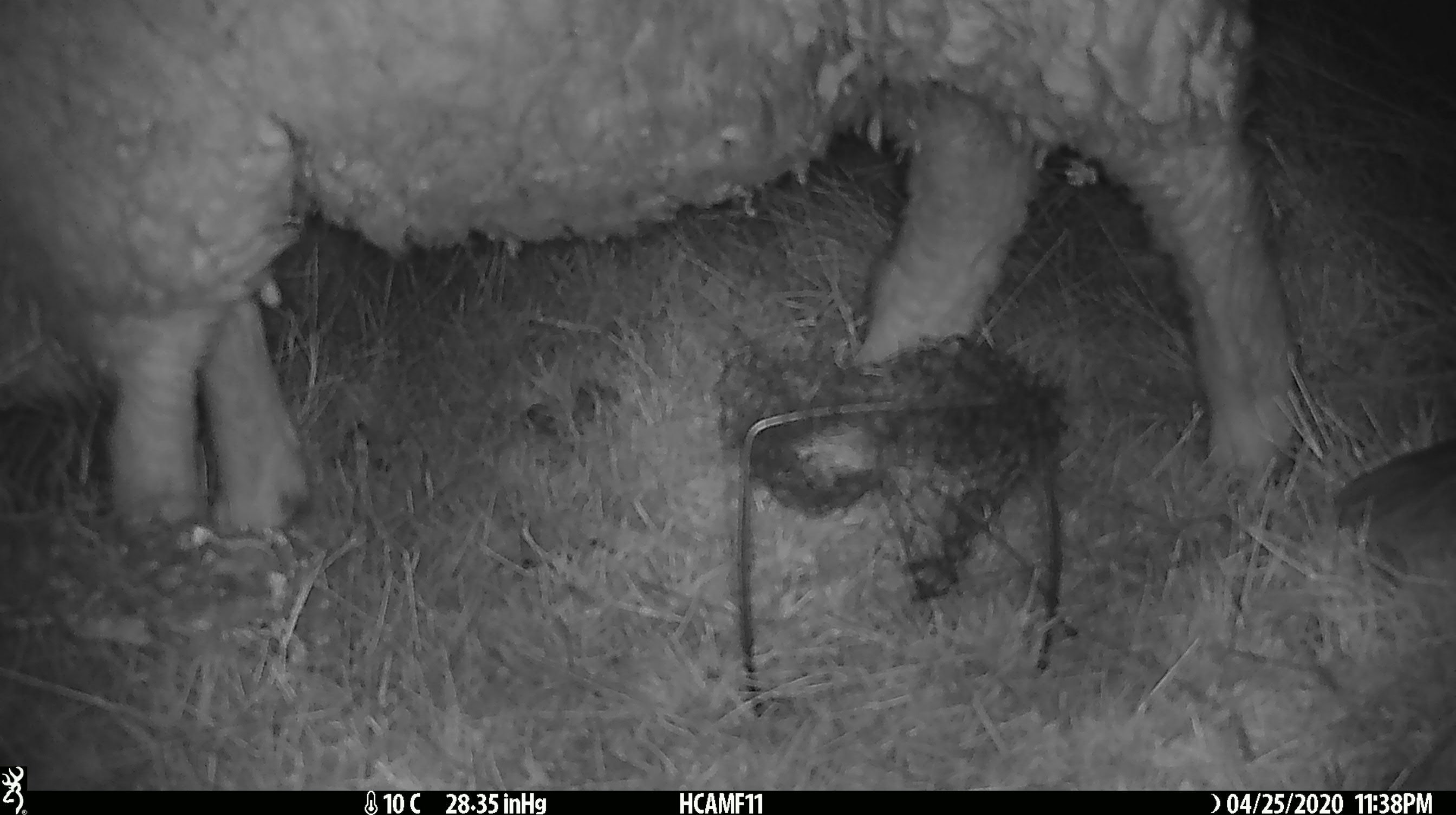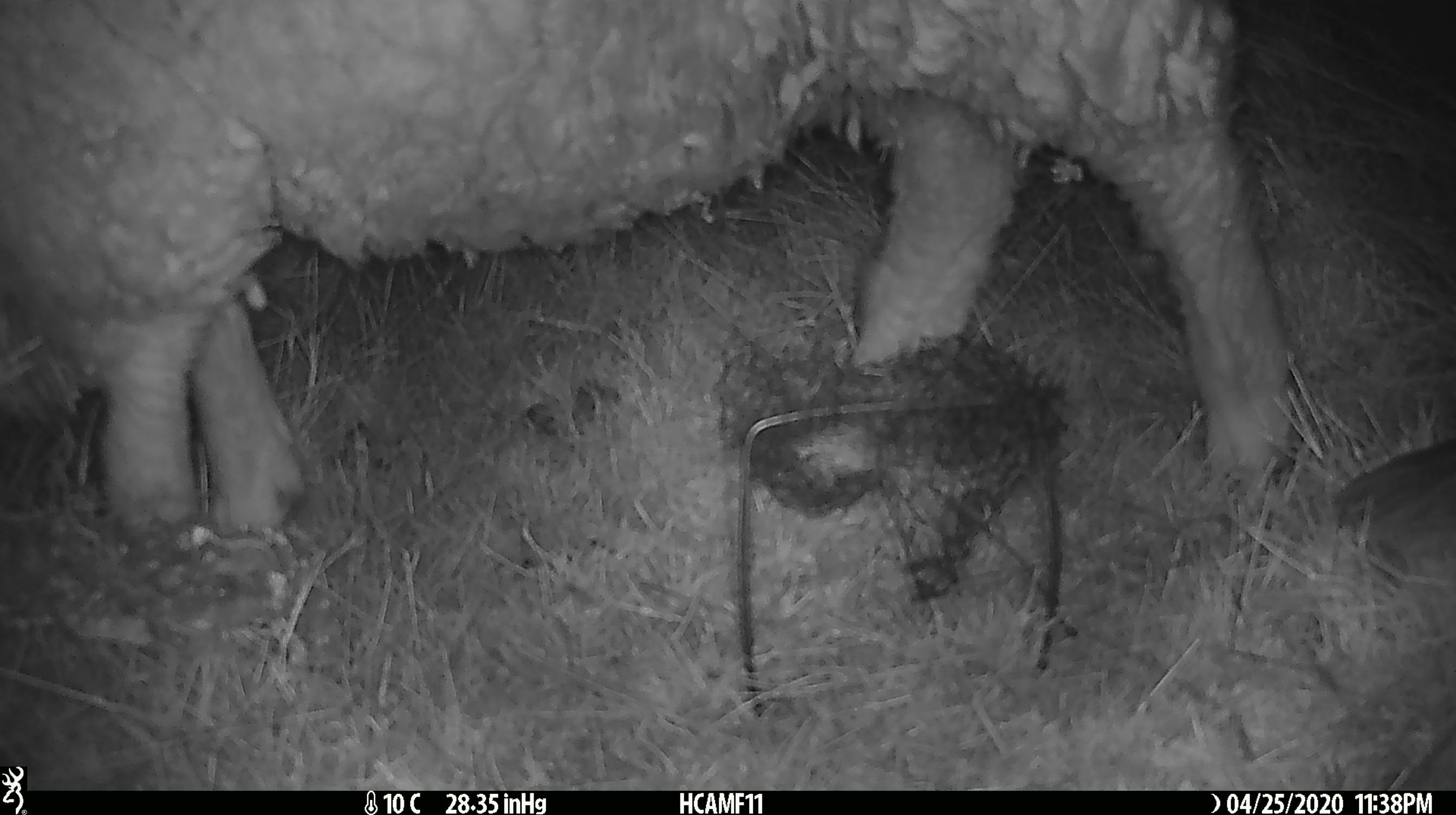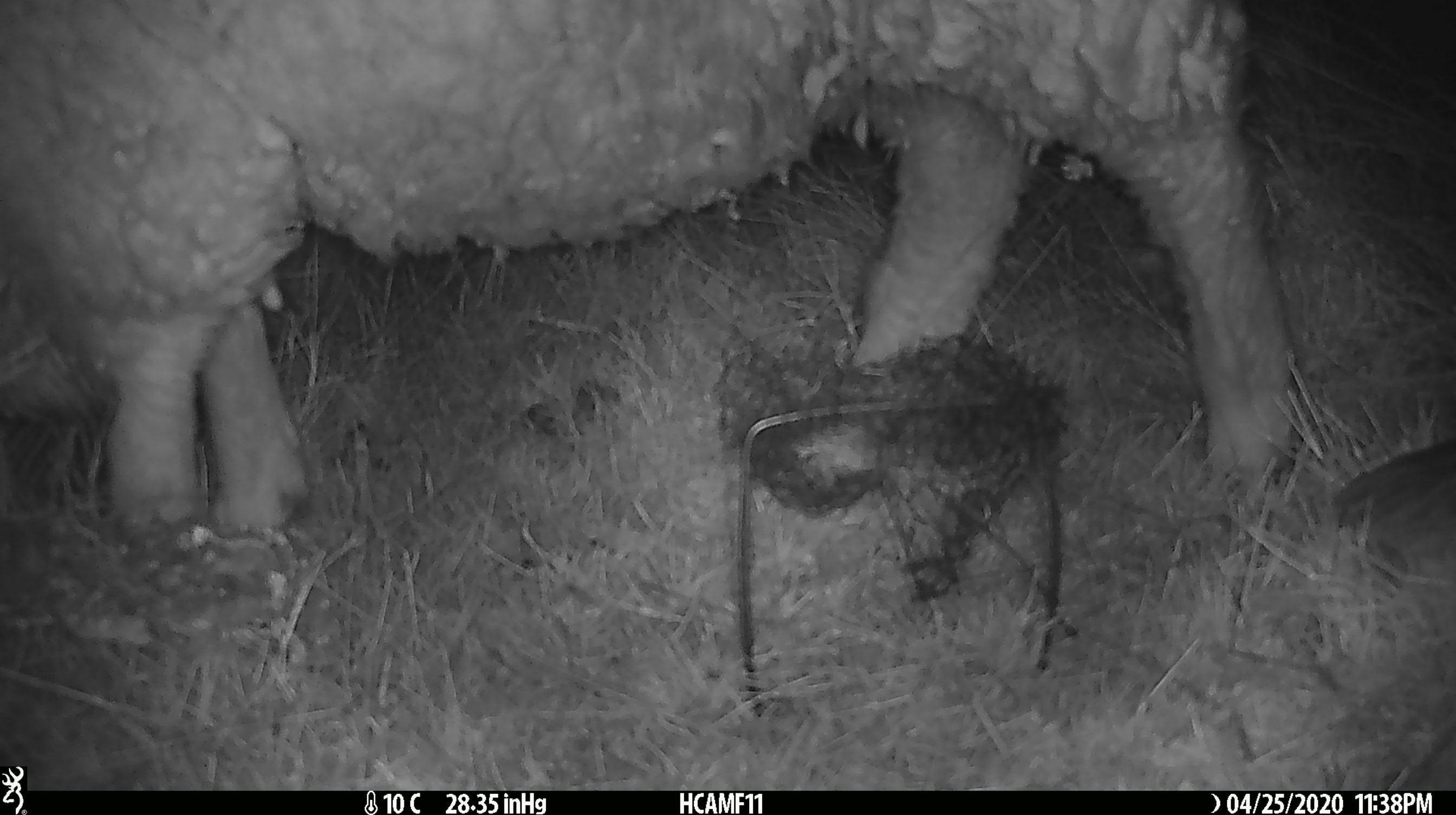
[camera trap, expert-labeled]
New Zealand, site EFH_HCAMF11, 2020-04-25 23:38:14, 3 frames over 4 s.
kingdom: Animalia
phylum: Chordata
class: Mammalia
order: Artiodactyla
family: Bovidae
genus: Ovis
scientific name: Ovis aries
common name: domestic sheep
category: sheep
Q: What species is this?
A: Sheep (domestic sheep) (Ovis aries).